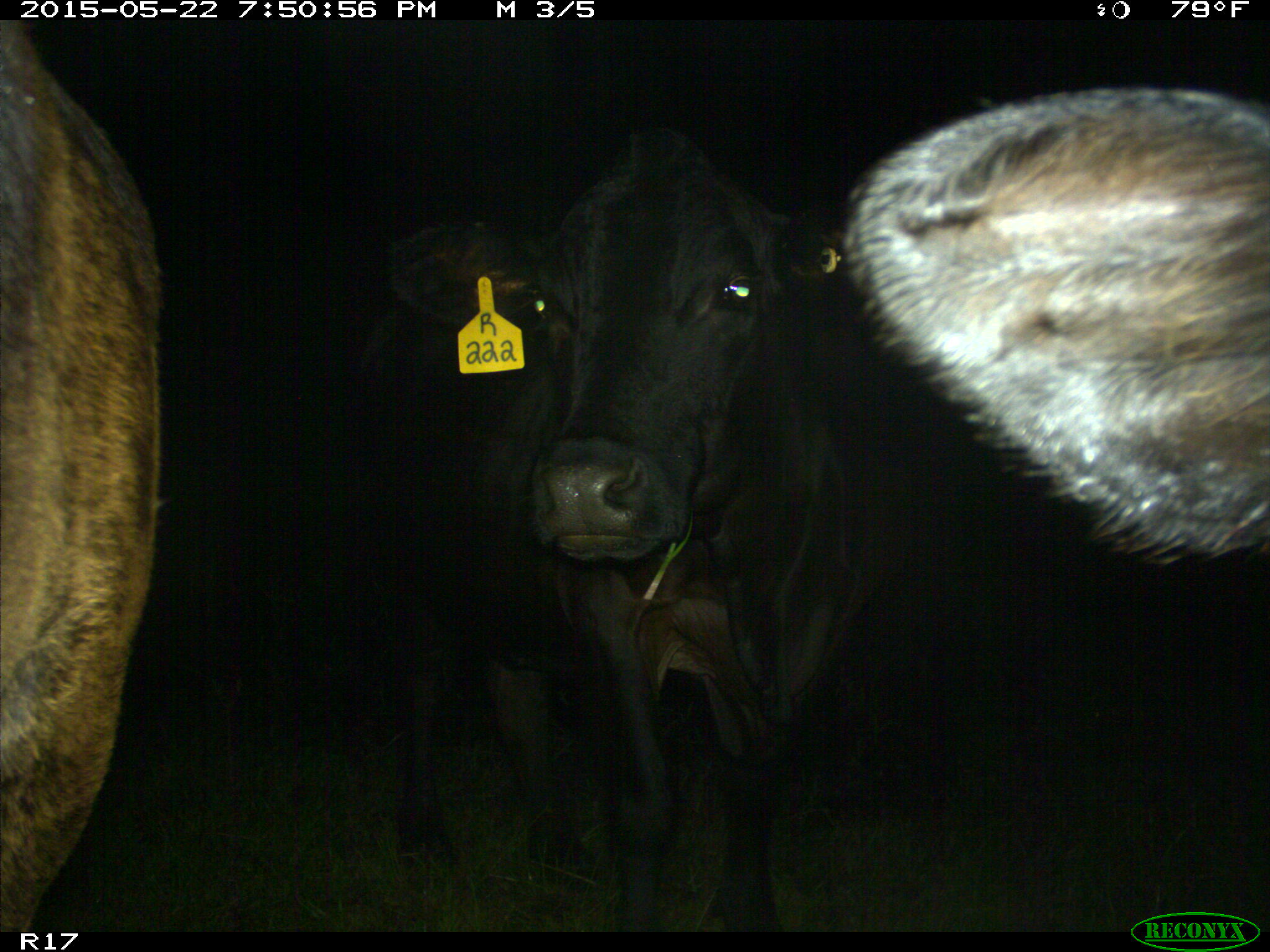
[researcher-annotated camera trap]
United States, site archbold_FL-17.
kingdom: Animalia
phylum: Chordata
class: Mammalia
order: Artiodactyla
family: Bovidae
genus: Bos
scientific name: Bos taurus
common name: domestic cow